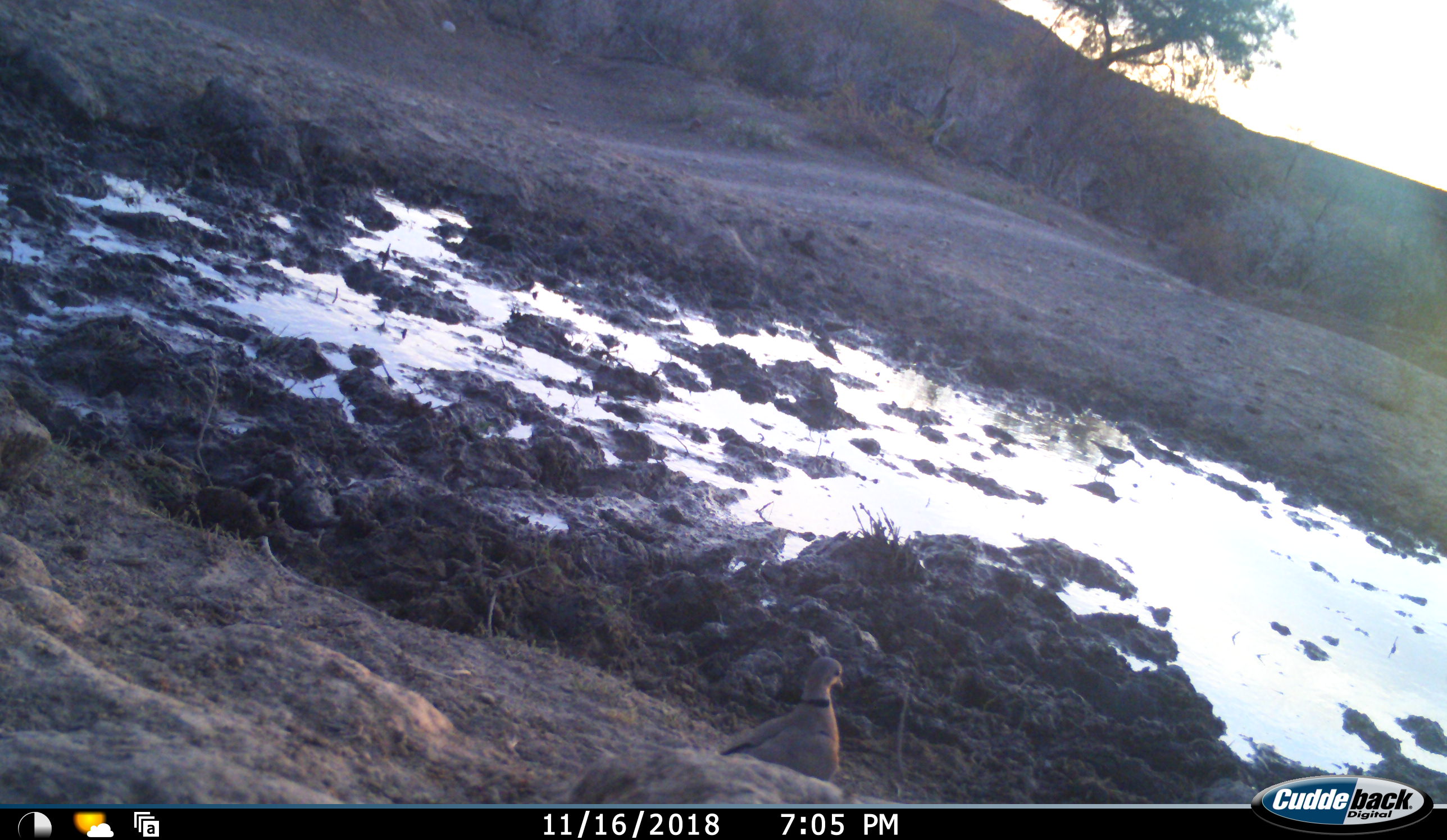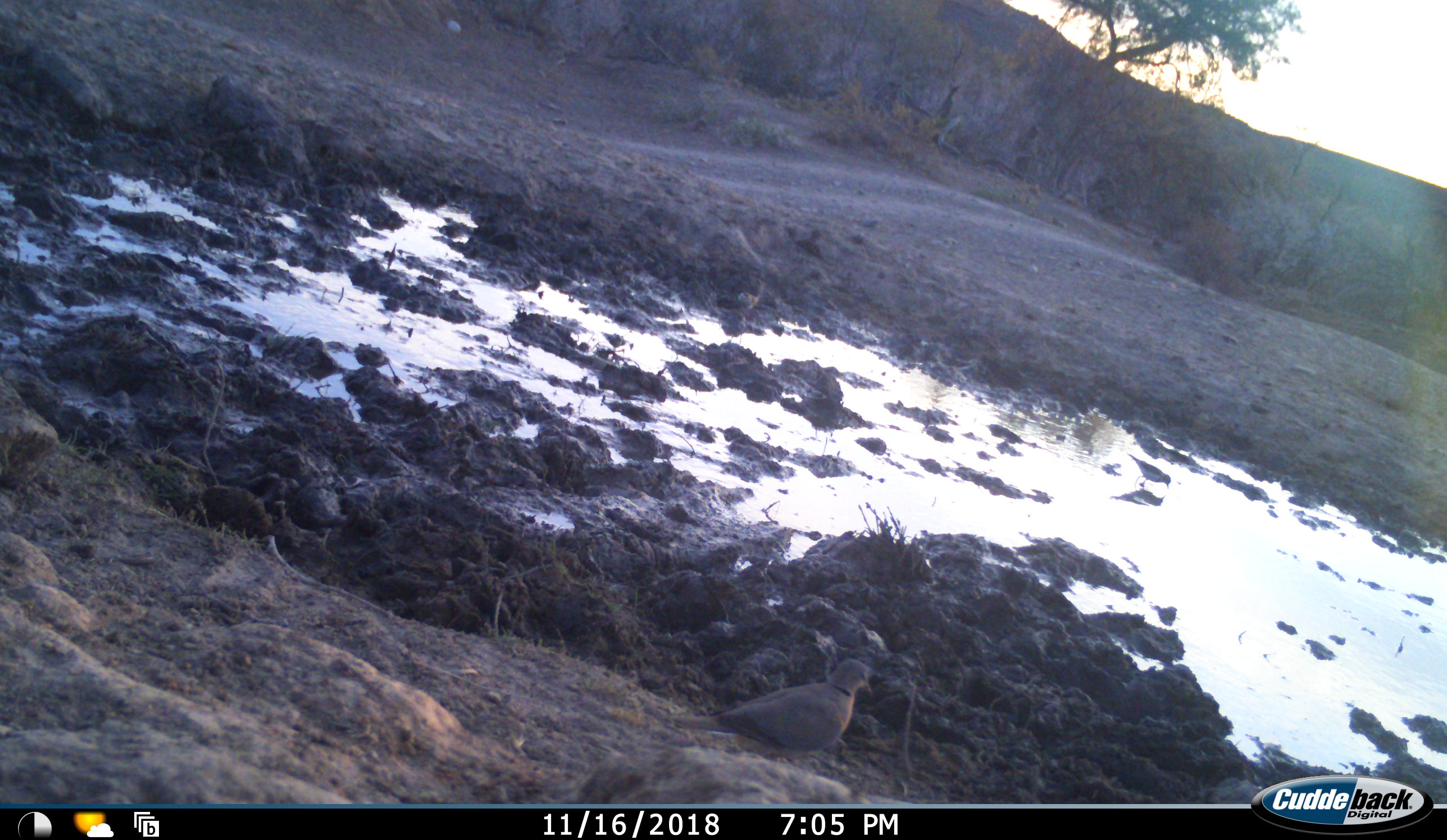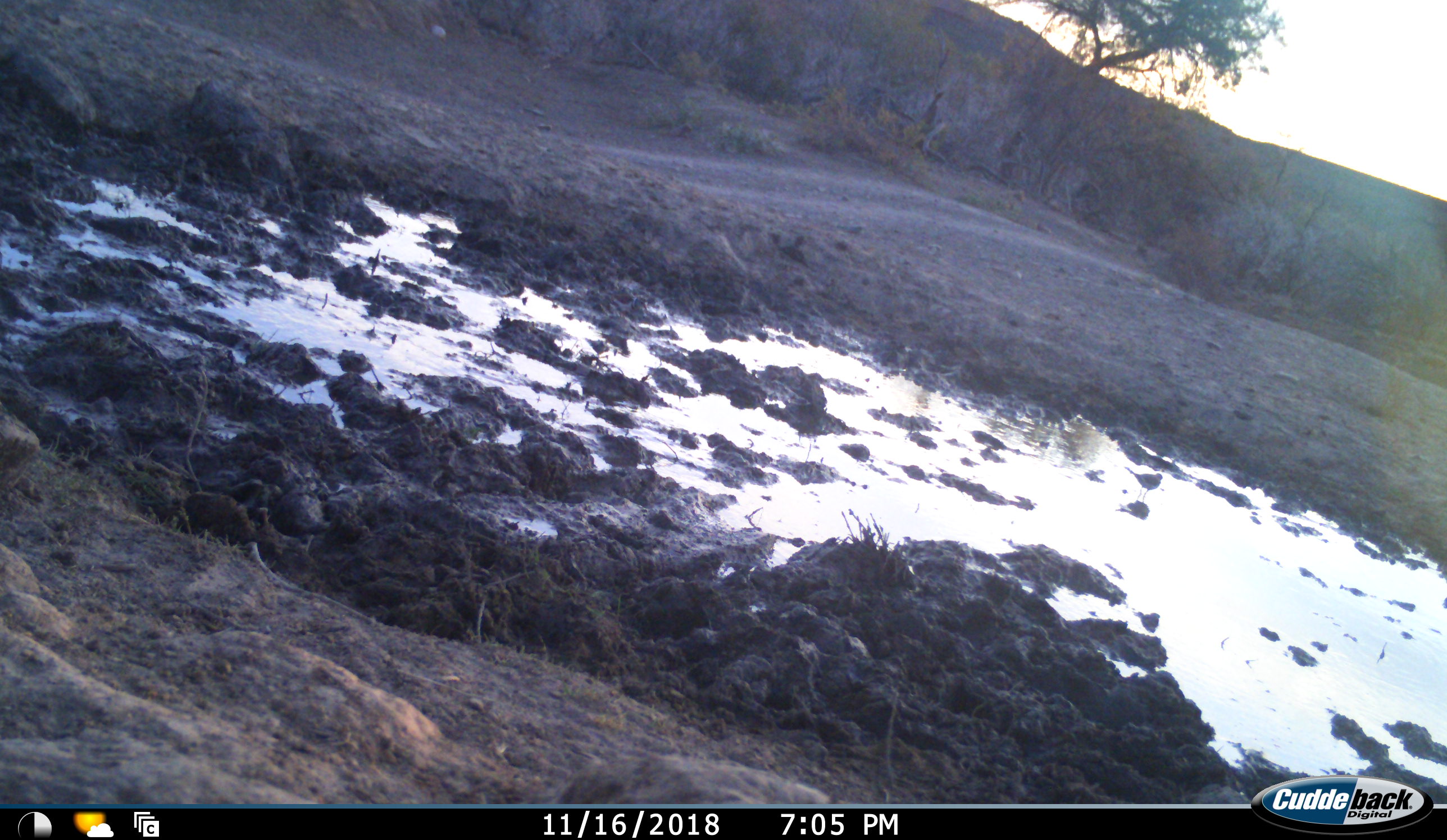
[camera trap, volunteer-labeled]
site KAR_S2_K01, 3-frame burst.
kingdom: Animalia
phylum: Chordata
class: Aves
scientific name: Aves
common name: bird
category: birdother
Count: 3.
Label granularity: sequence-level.